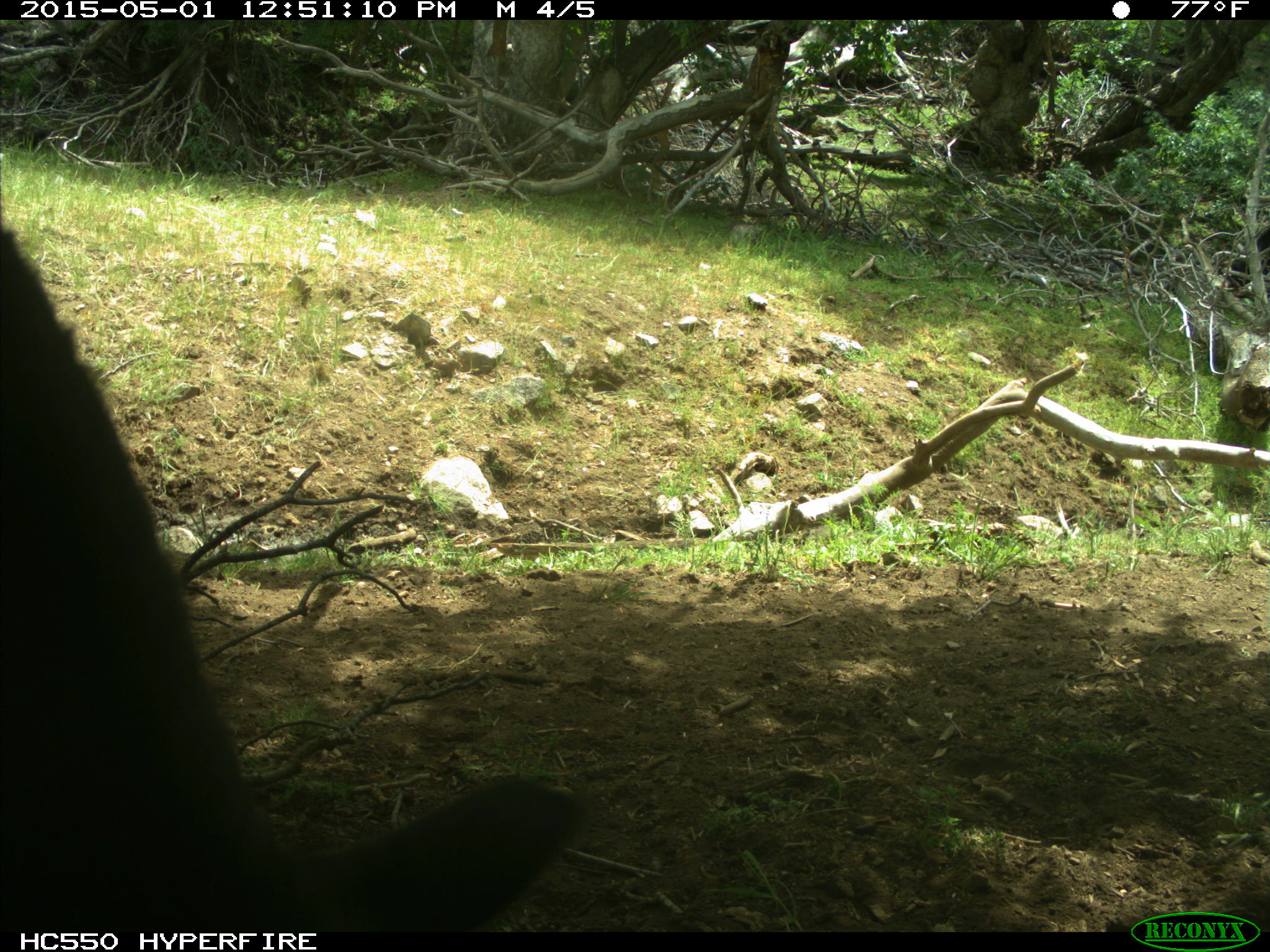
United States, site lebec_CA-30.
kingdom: Animalia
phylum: Chordata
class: Mammalia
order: Artiodactyla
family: Bovidae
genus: Bos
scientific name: Bos taurus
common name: domestic cow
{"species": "Bos taurus (domestic cow)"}